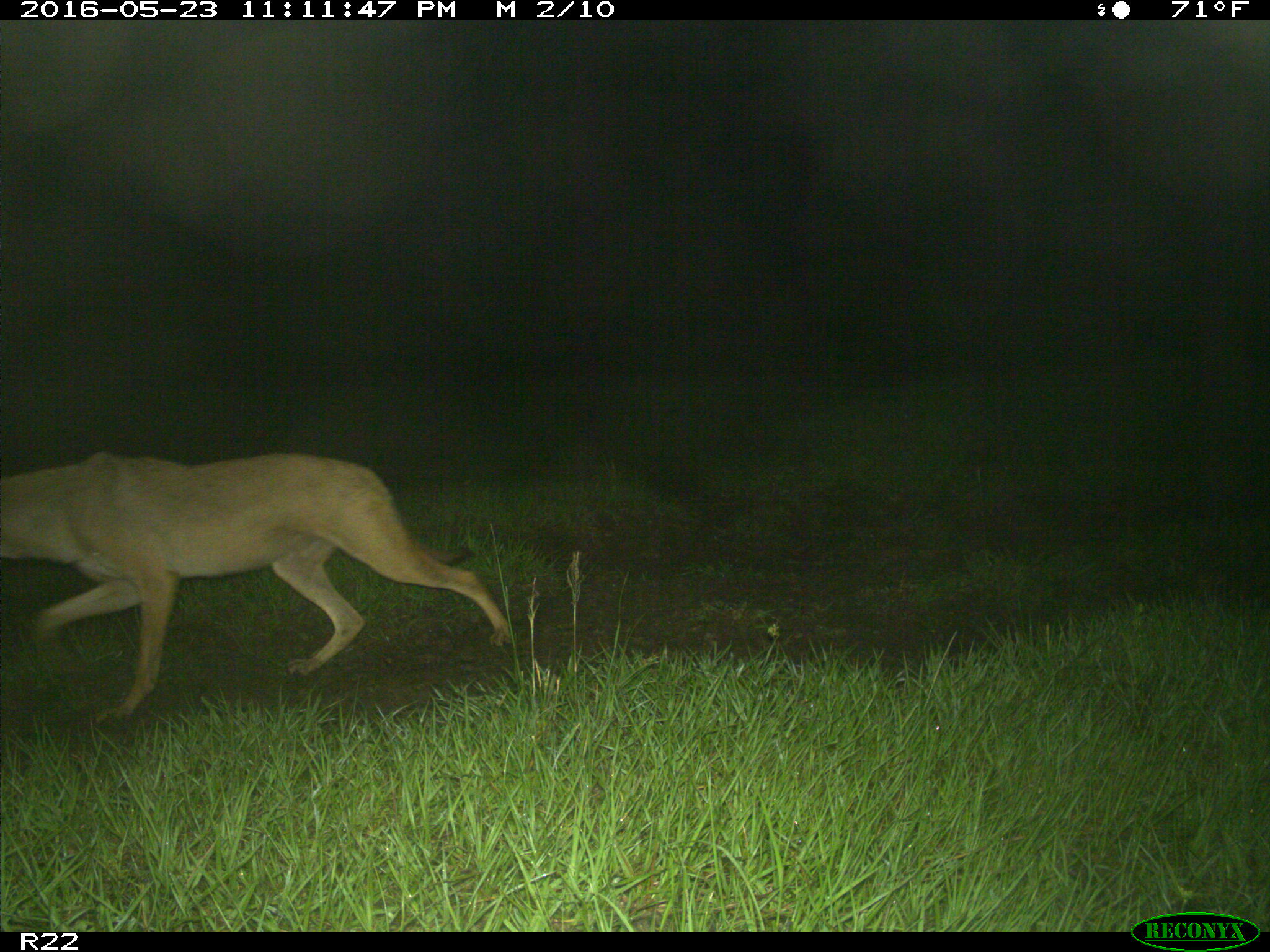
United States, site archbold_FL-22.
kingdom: Animalia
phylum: Chordata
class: Mammalia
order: Carnivora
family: Canidae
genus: Canis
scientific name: Canis latrans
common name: coyote